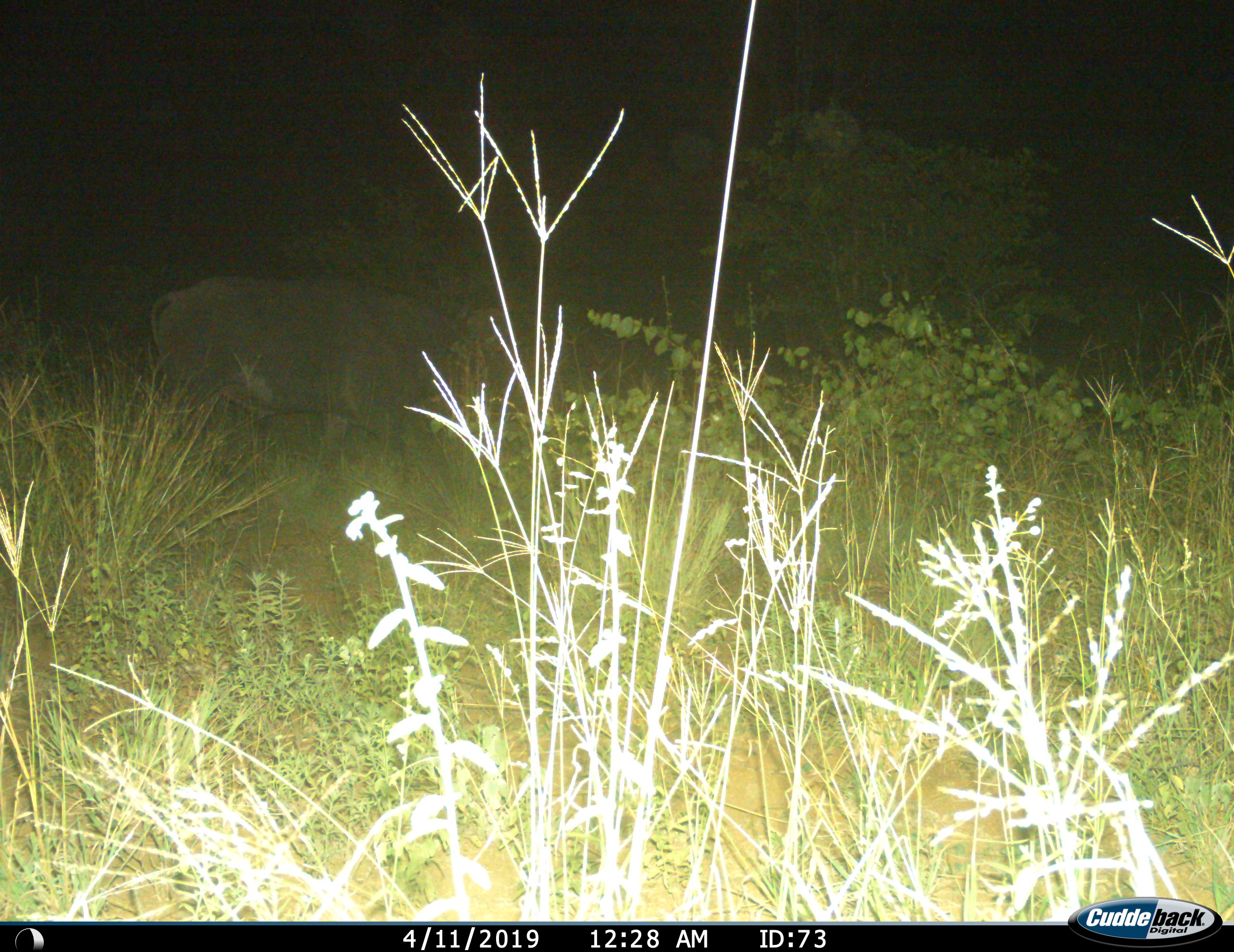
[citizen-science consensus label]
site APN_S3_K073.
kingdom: Animalia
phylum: Chordata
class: Mammalia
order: Artiodactyla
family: Bovidae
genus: Syncerus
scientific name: Syncerus caffer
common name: african buffalo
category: buffalo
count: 1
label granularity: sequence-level